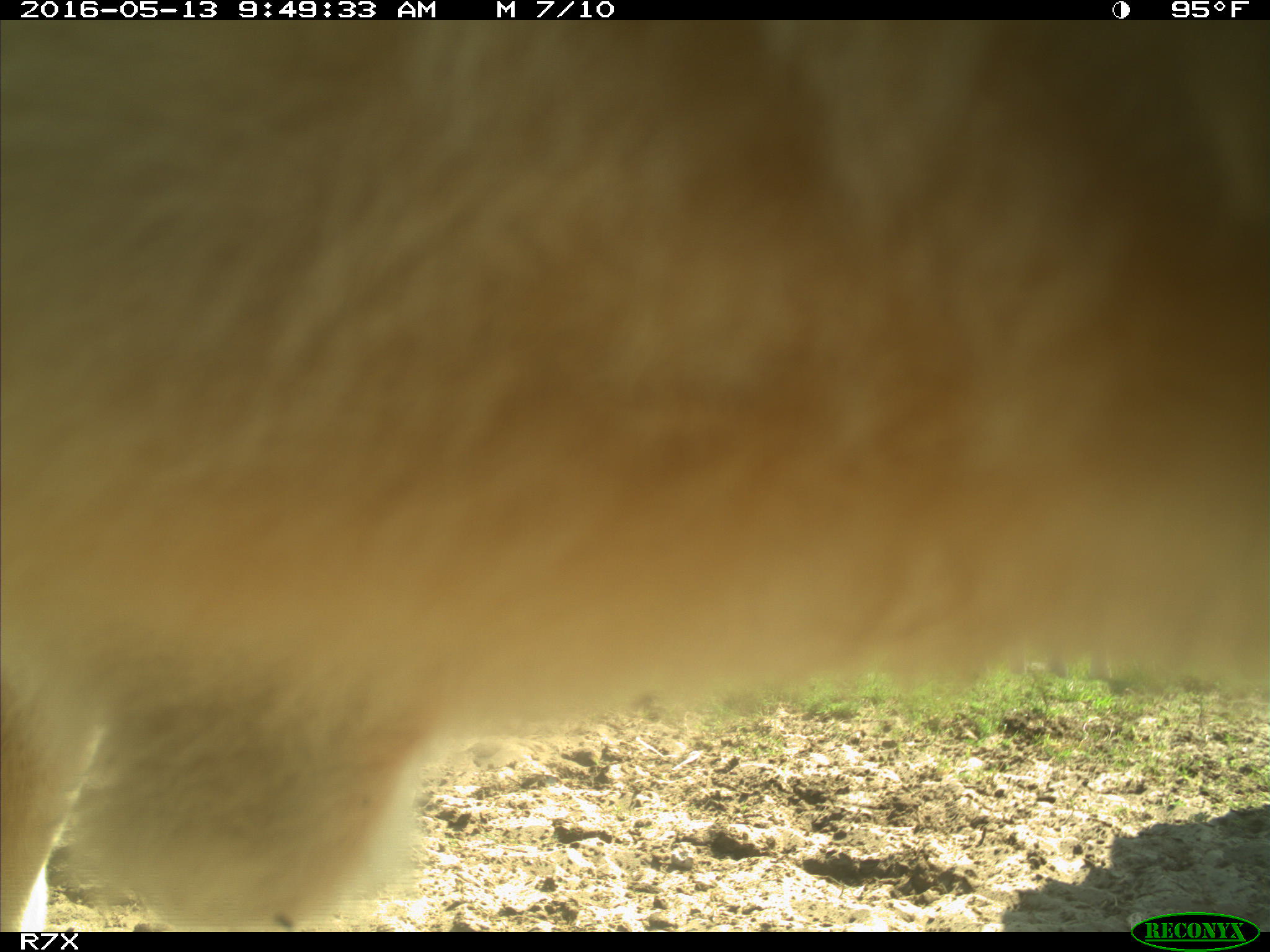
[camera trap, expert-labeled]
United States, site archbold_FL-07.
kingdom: Animalia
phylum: Chordata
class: Mammalia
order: Artiodactyla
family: Bovidae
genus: Bos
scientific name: Bos taurus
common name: domestic cow